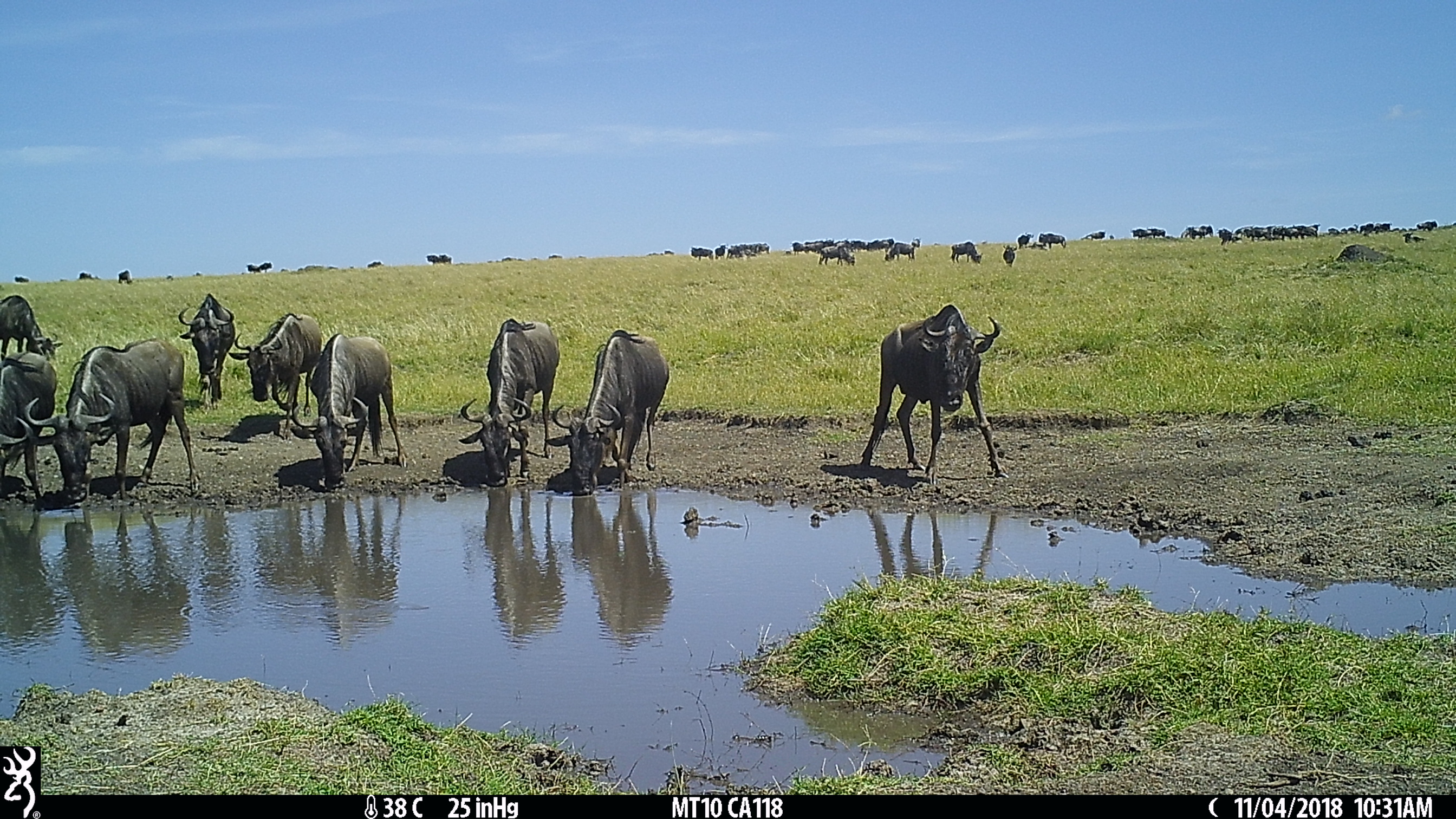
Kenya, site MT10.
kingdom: Animalia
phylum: Chordata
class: Mammalia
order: Artiodactyla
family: Bovidae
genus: Connochaetes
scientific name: Connochaetes taurinus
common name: blue wildebeest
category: wildebeest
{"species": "wildebeest (blue wildebeest) (Connochaetes taurinus)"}